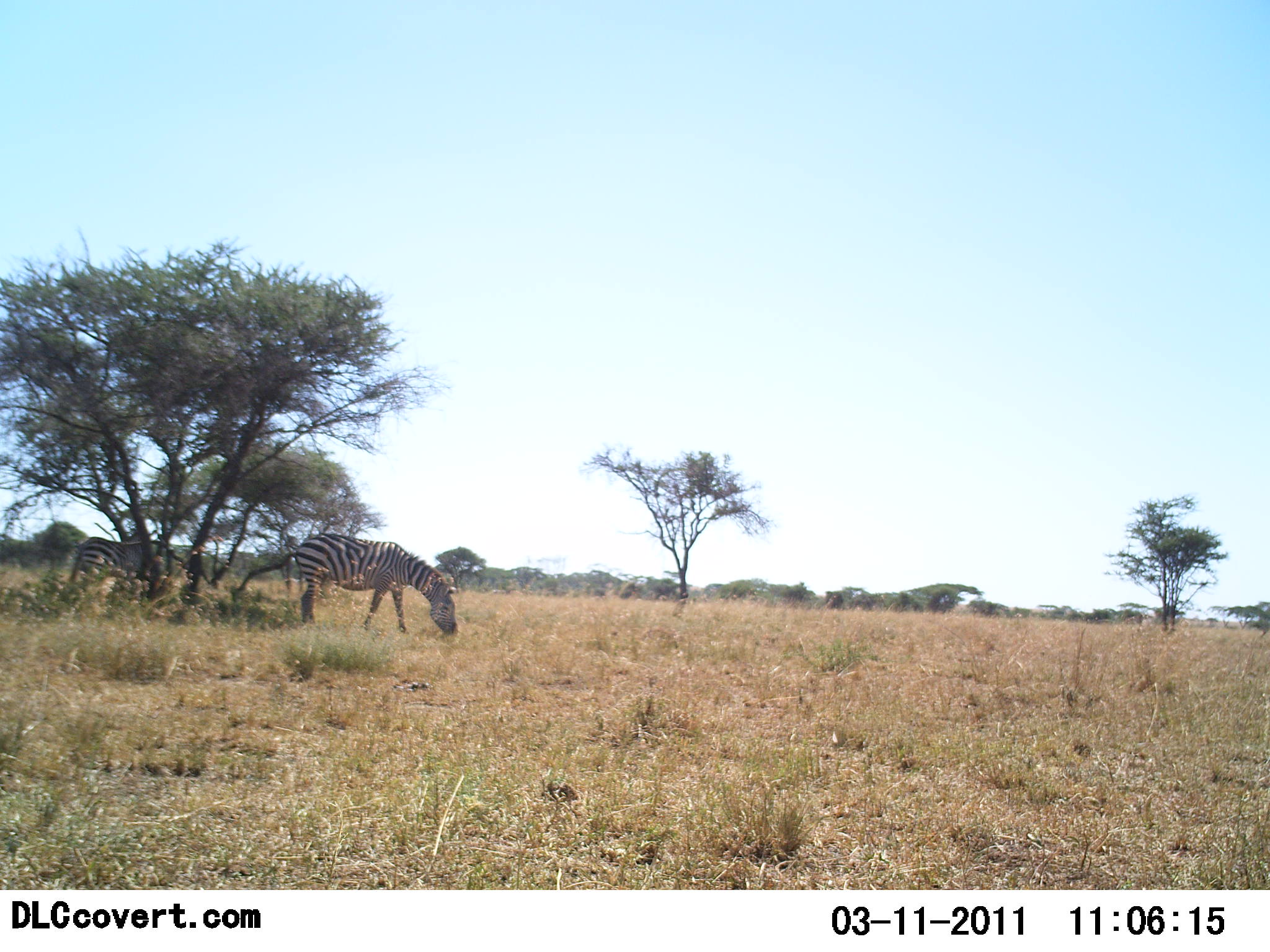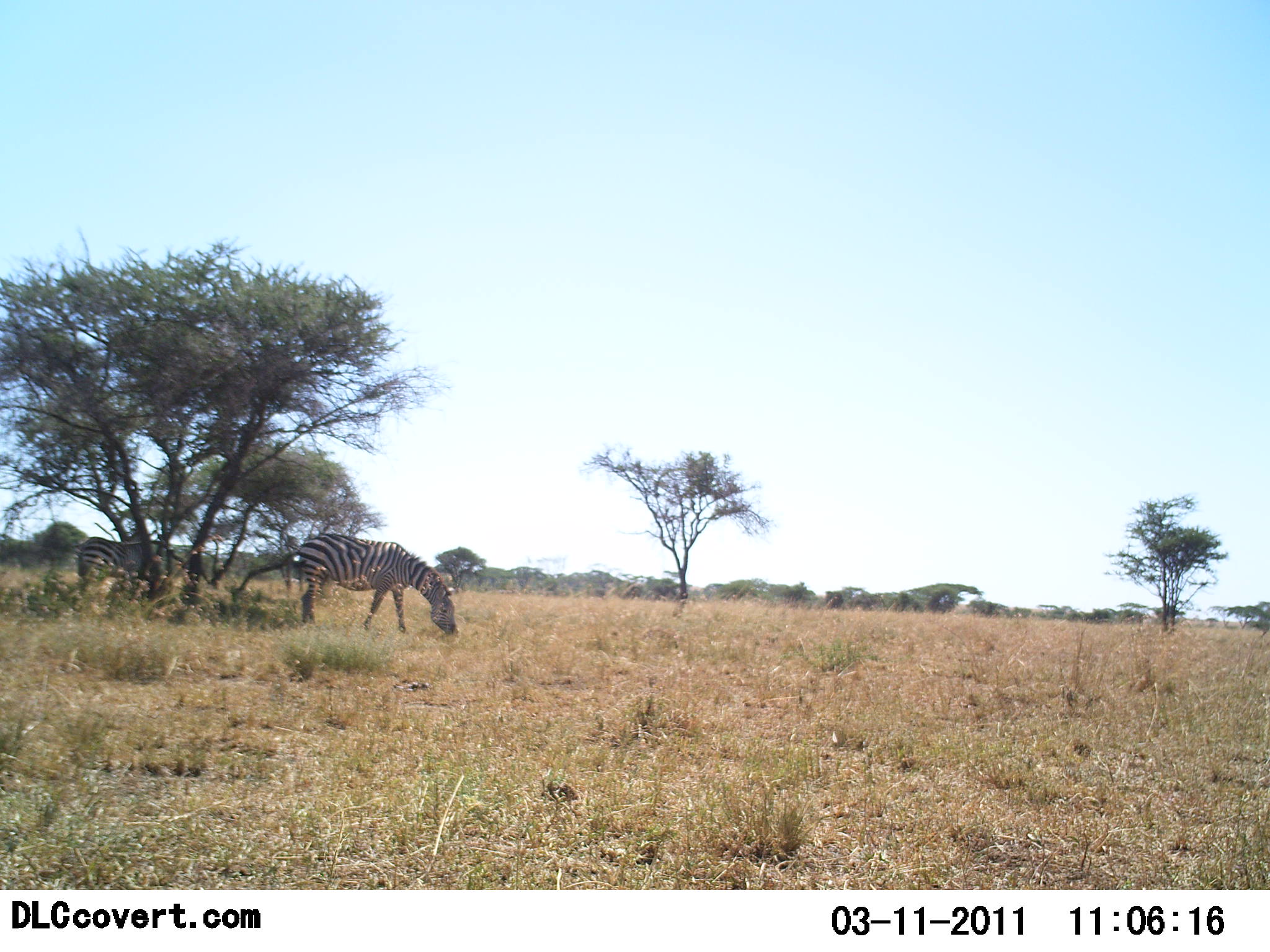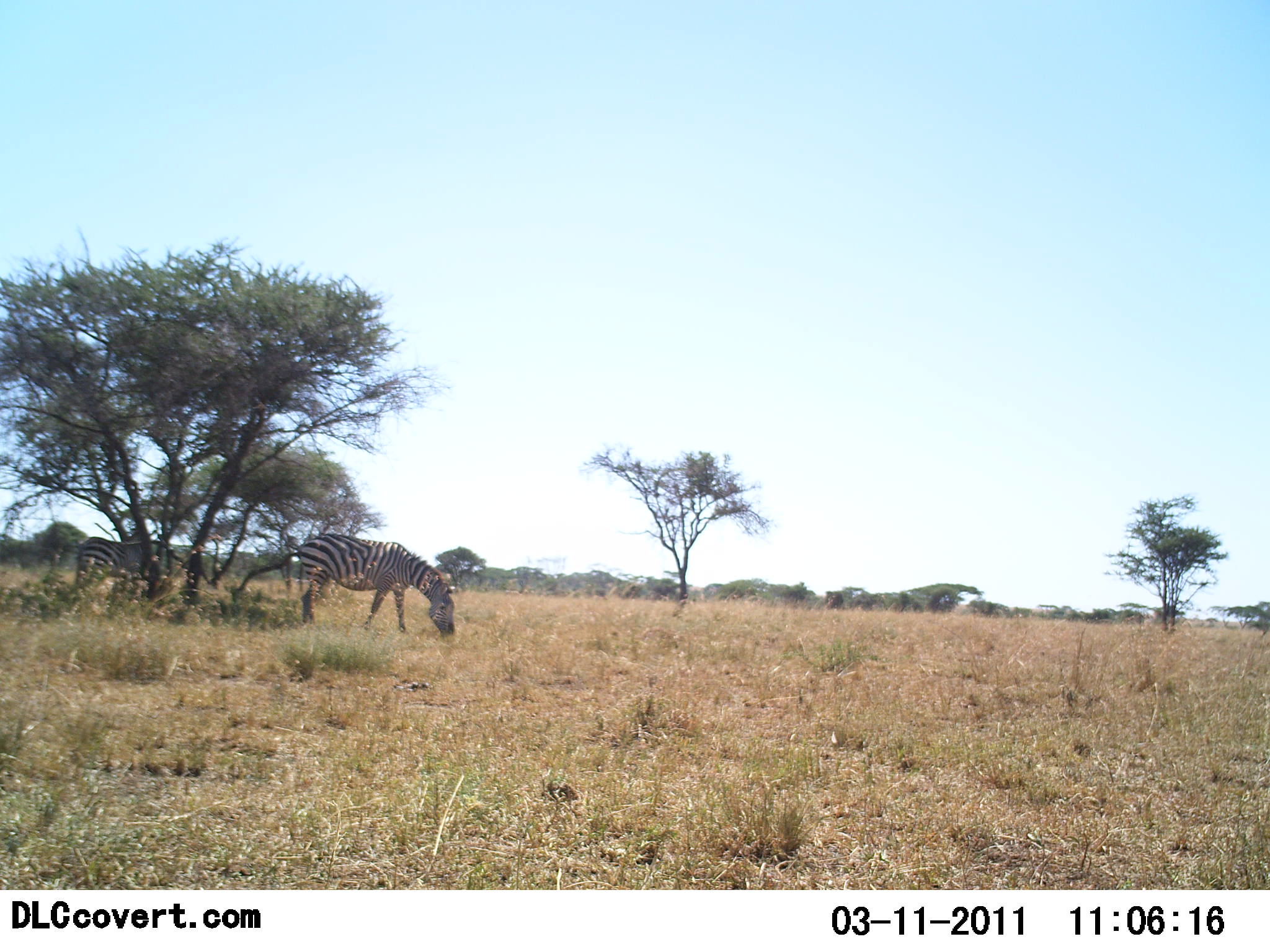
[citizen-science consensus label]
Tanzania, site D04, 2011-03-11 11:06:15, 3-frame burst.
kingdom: Animalia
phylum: Chordata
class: Mammalia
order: Perissodactyla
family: Equidae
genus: Equus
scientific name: Equus quagga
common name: plains zebra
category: zebra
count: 2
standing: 8%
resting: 0%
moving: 0%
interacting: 0%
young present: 0%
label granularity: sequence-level